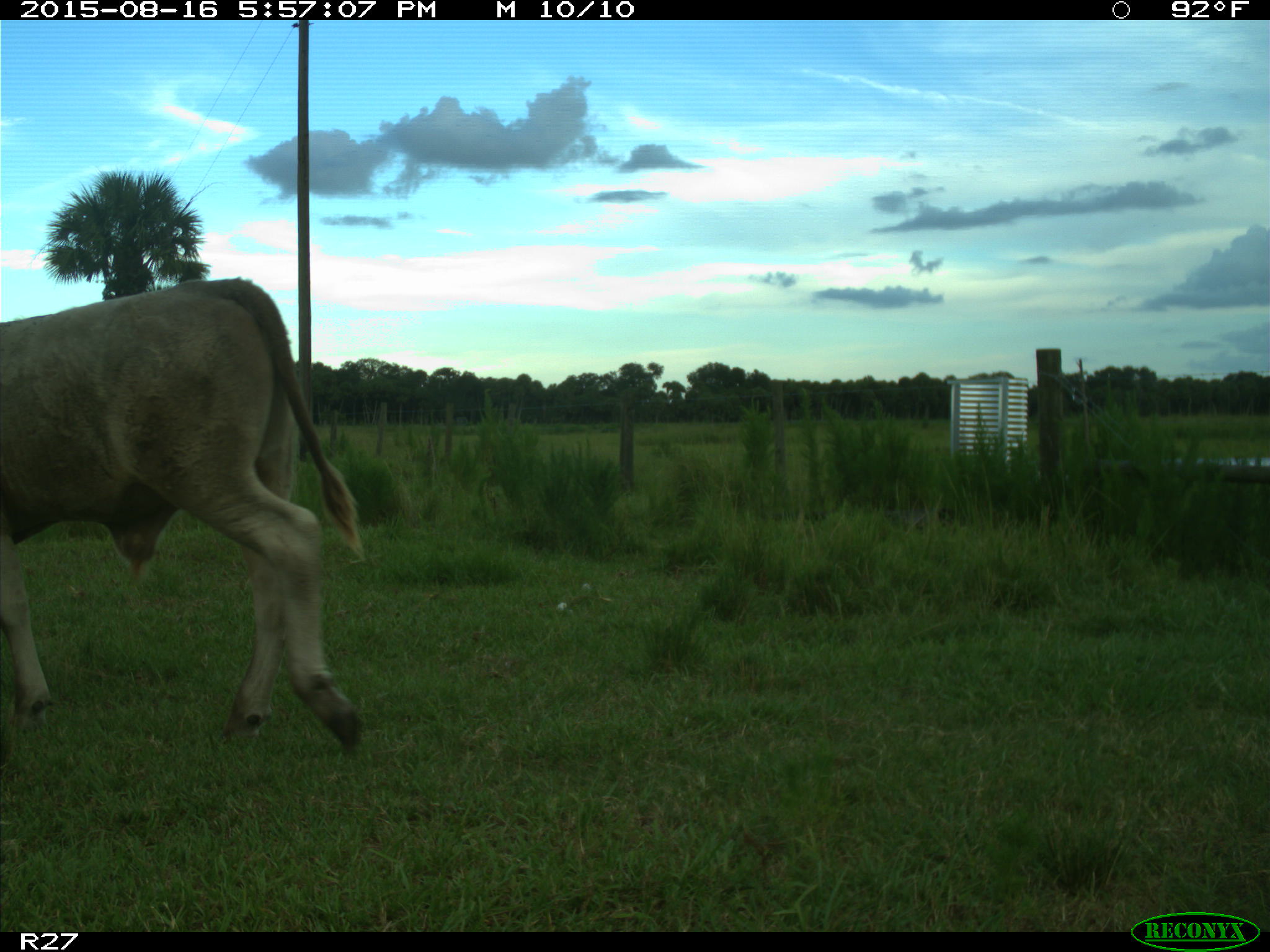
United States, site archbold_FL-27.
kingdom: Animalia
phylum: Chordata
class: Mammalia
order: Artiodactyla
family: Bovidae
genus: Bos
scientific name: Bos taurus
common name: domestic cow